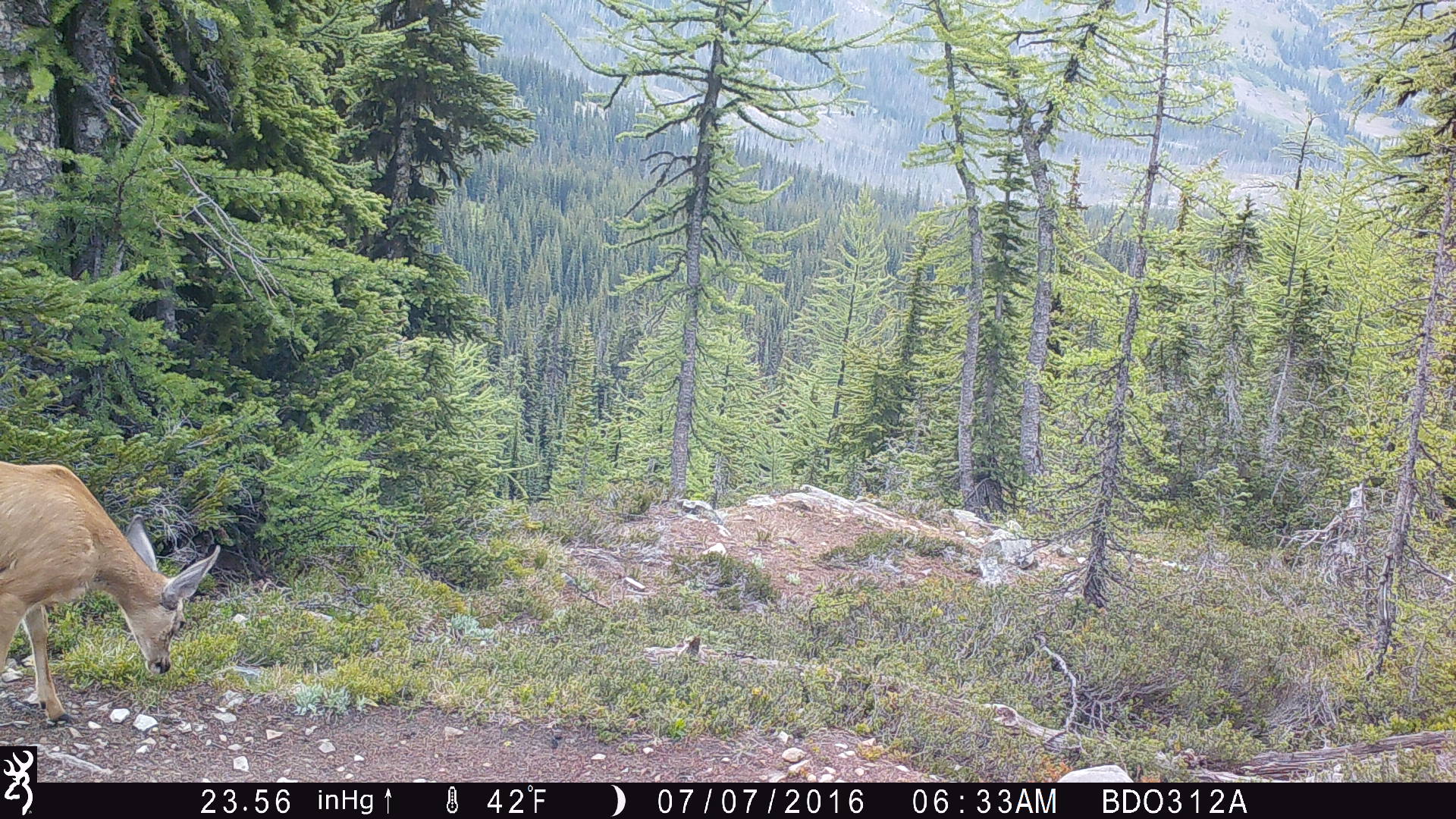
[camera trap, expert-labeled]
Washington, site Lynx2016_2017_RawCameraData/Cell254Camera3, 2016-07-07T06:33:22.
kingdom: Animalia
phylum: Chordata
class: Mammalia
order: Artiodactyla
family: Cervidae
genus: Odocoileus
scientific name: Odocoileus hemionus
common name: mule deer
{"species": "Odocoileus hemionus (mule deer)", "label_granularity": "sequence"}